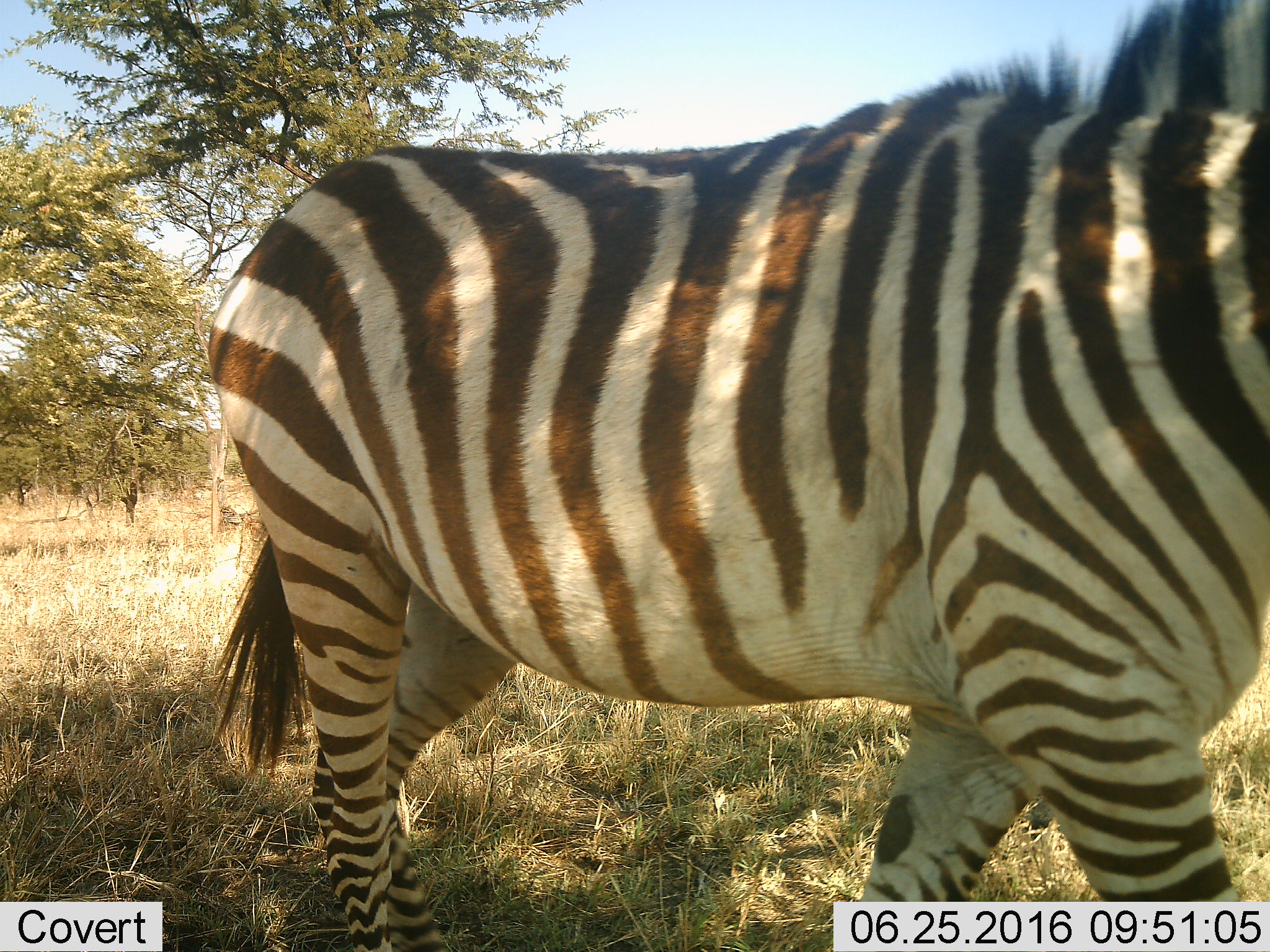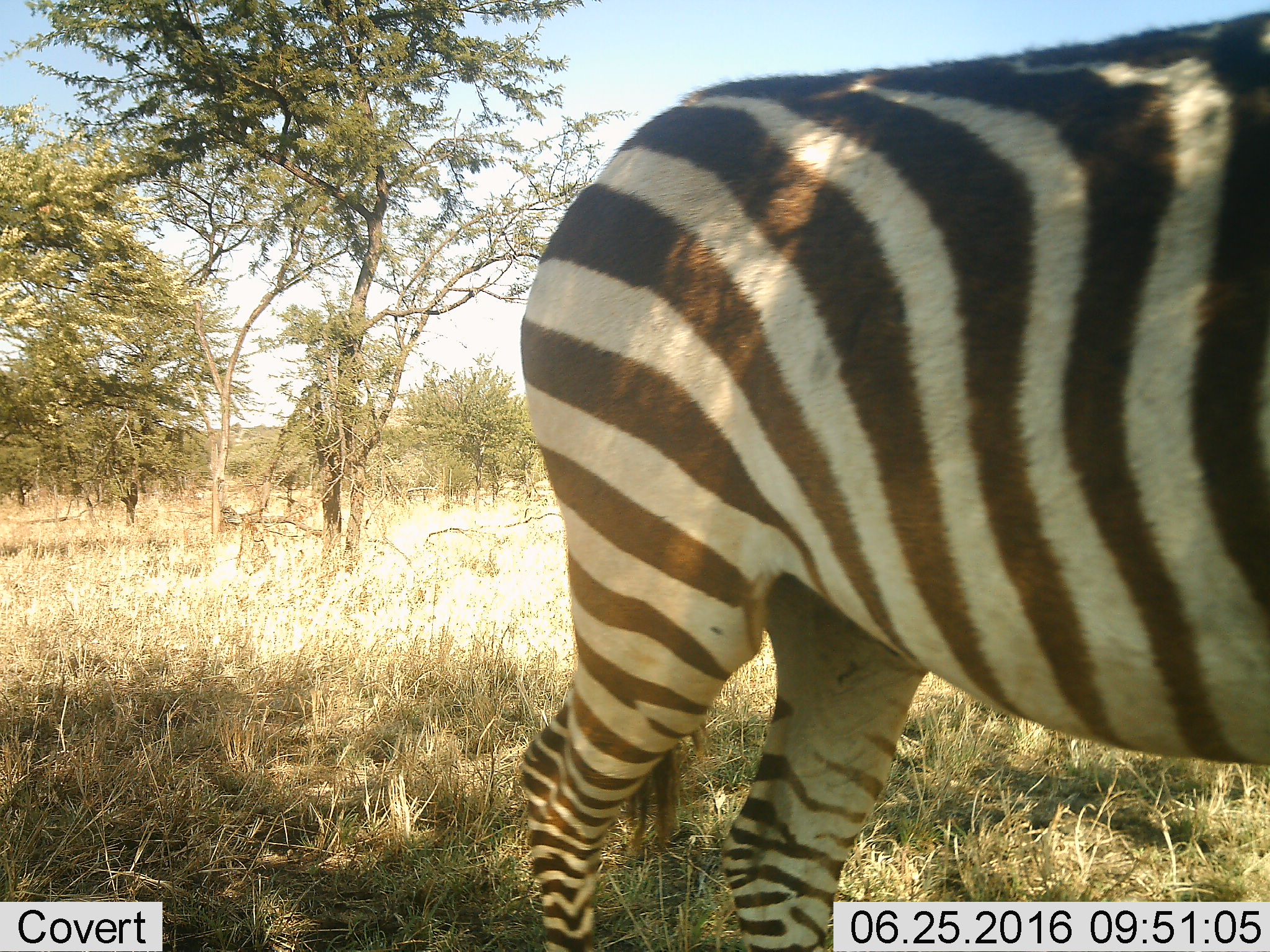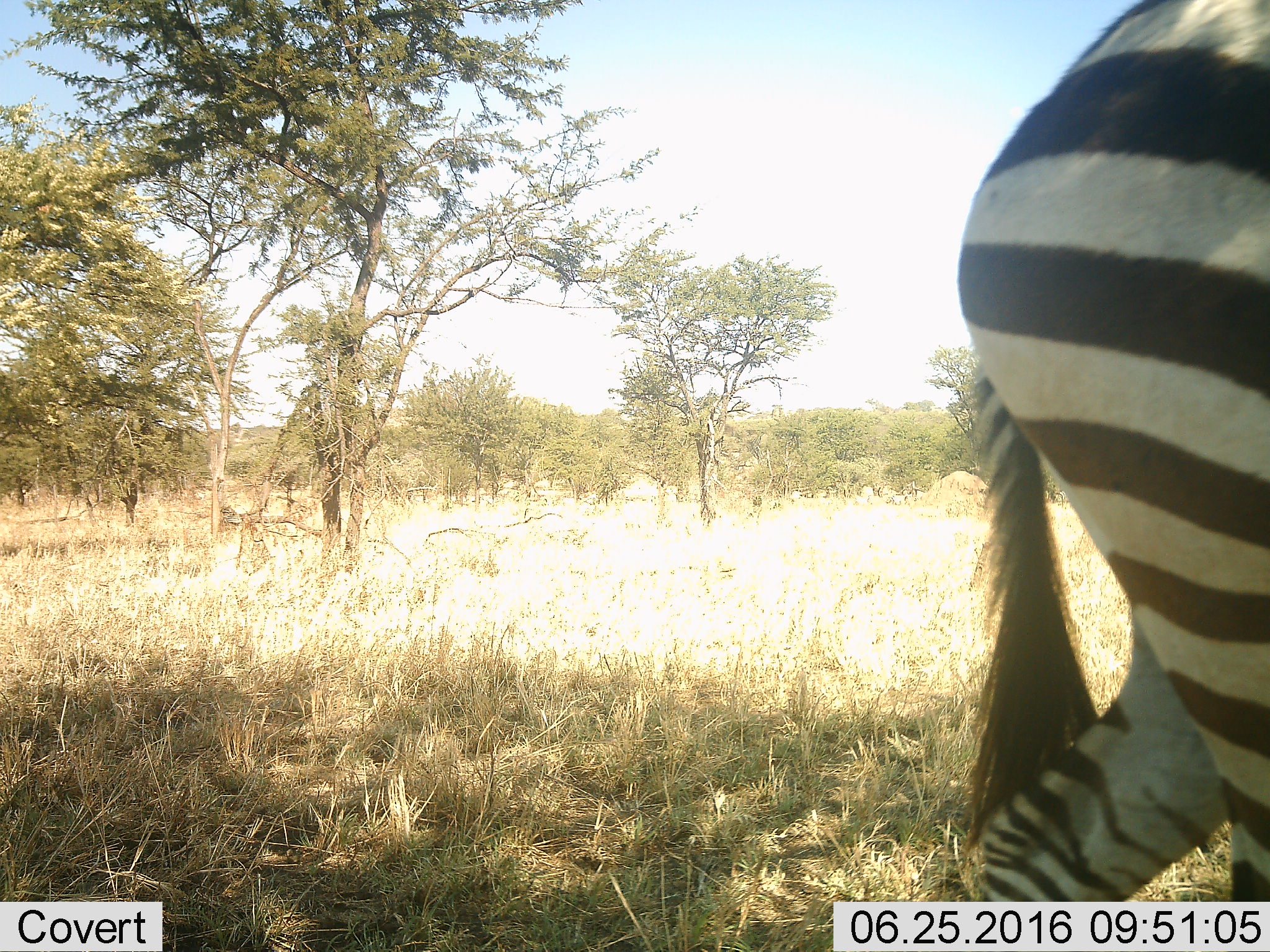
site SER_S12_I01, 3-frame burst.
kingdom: Animalia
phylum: Chordata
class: Mammalia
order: Perissodactyla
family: Equidae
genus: Equus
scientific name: Equus quagga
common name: plains zebra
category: zebraplains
Zebraplains (plains zebra) (Equus quagga), count 1. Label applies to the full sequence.